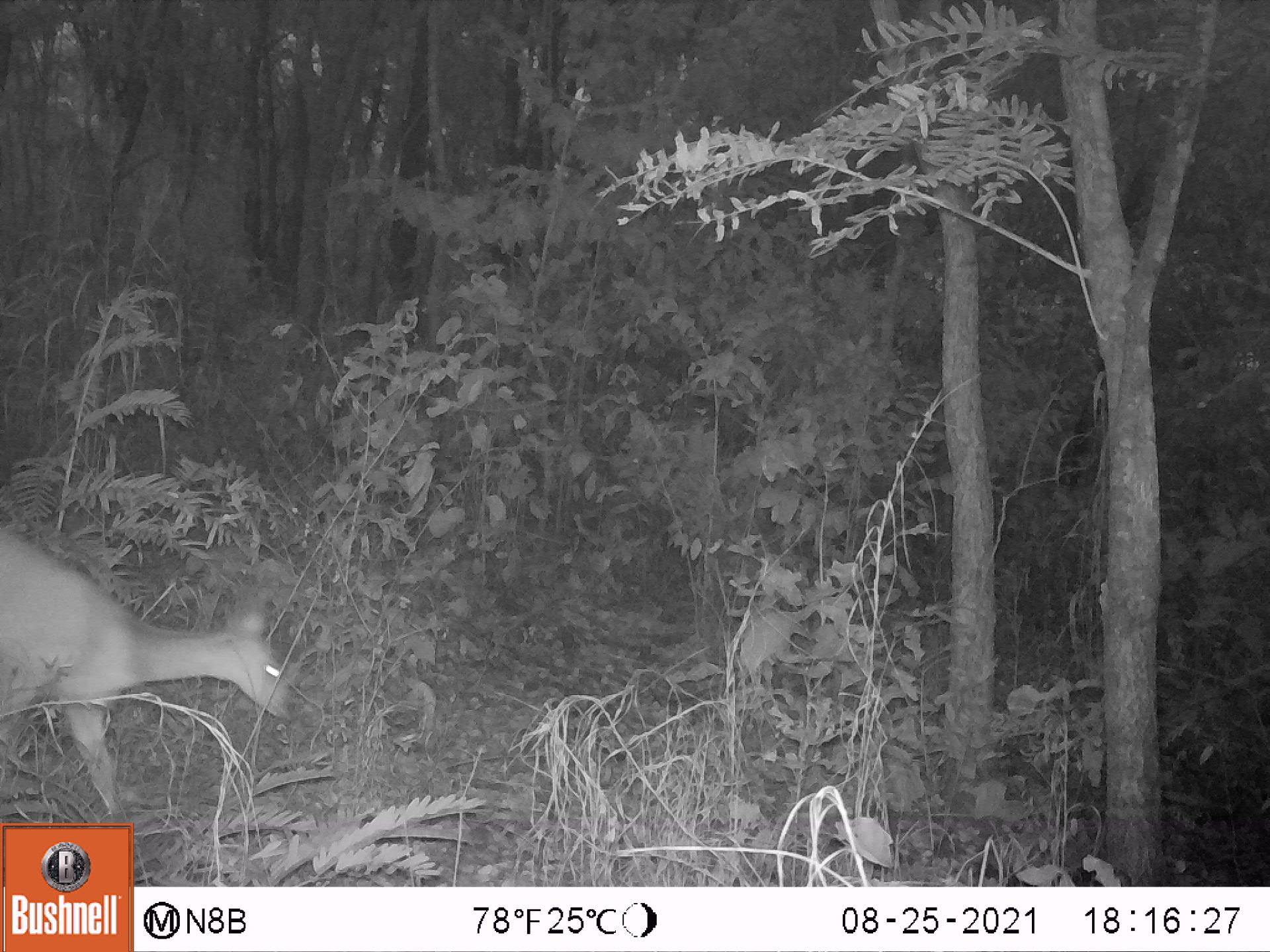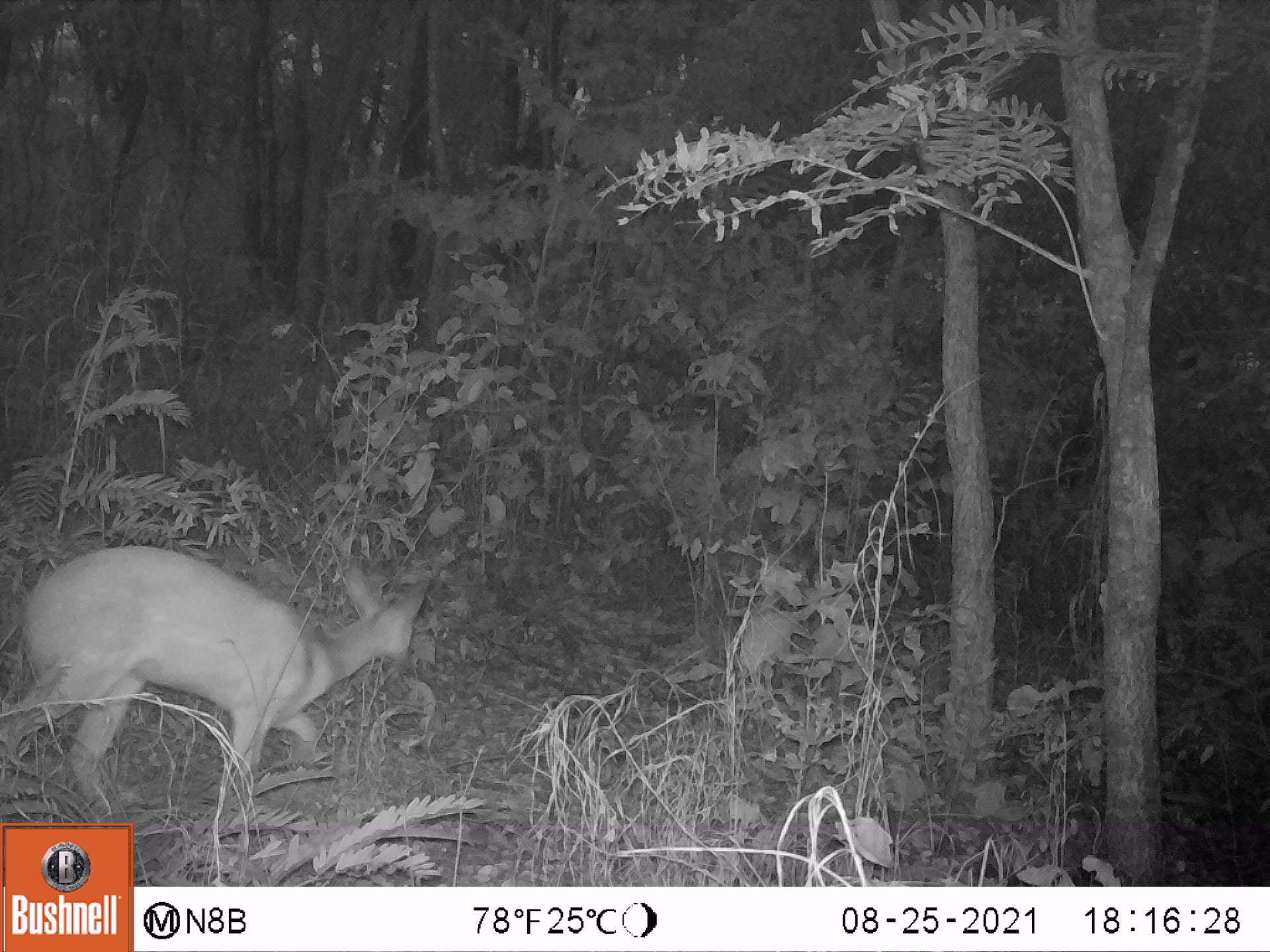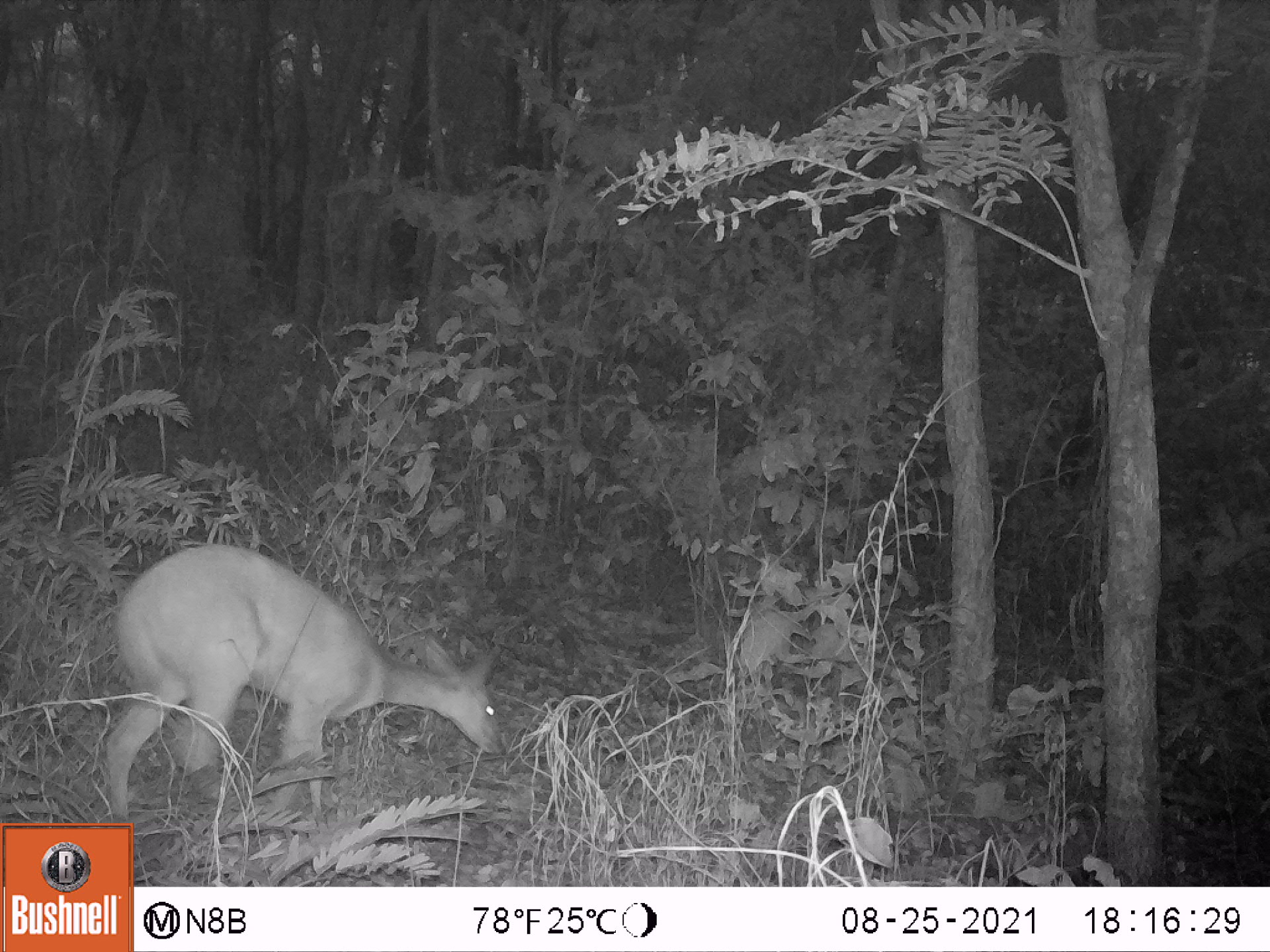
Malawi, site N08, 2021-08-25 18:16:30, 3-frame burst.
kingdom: Animalia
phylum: Chordata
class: Mammalia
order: Artiodactyla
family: Bovidae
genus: Tragelaphus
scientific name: Tragelaphus sylvaticus sylvaticus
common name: cape bushbuck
Cape bushbuck (Tragelaphus sylvaticus sylvaticus), count 1.